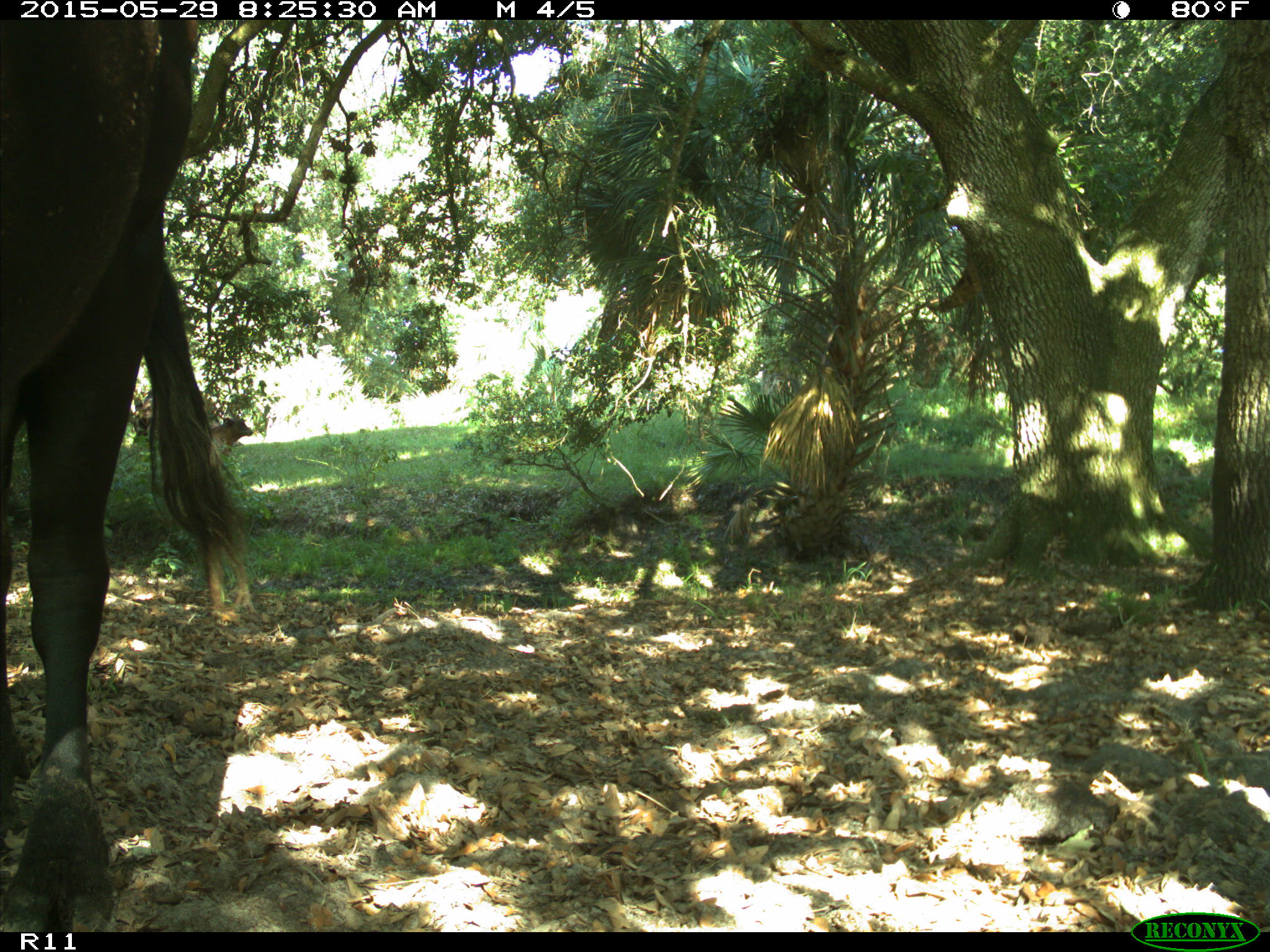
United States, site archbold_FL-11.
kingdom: Animalia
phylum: Chordata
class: Mammalia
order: Artiodactyla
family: Bovidae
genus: Bos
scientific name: Bos taurus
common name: domestic cow